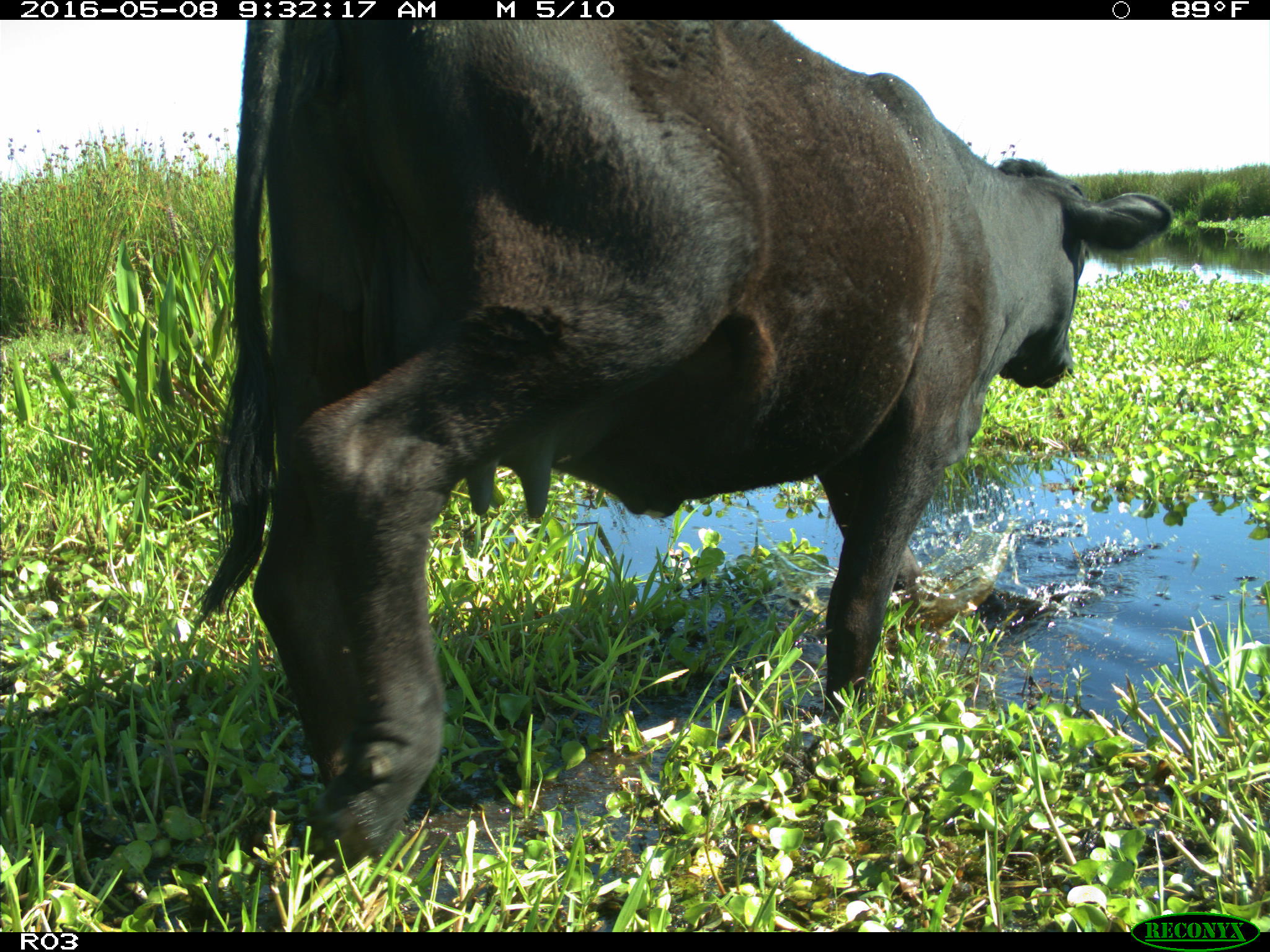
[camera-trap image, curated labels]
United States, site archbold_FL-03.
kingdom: Animalia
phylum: Chordata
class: Mammalia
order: Artiodactyla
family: Bovidae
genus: Bos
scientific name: Bos taurus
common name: domestic cow